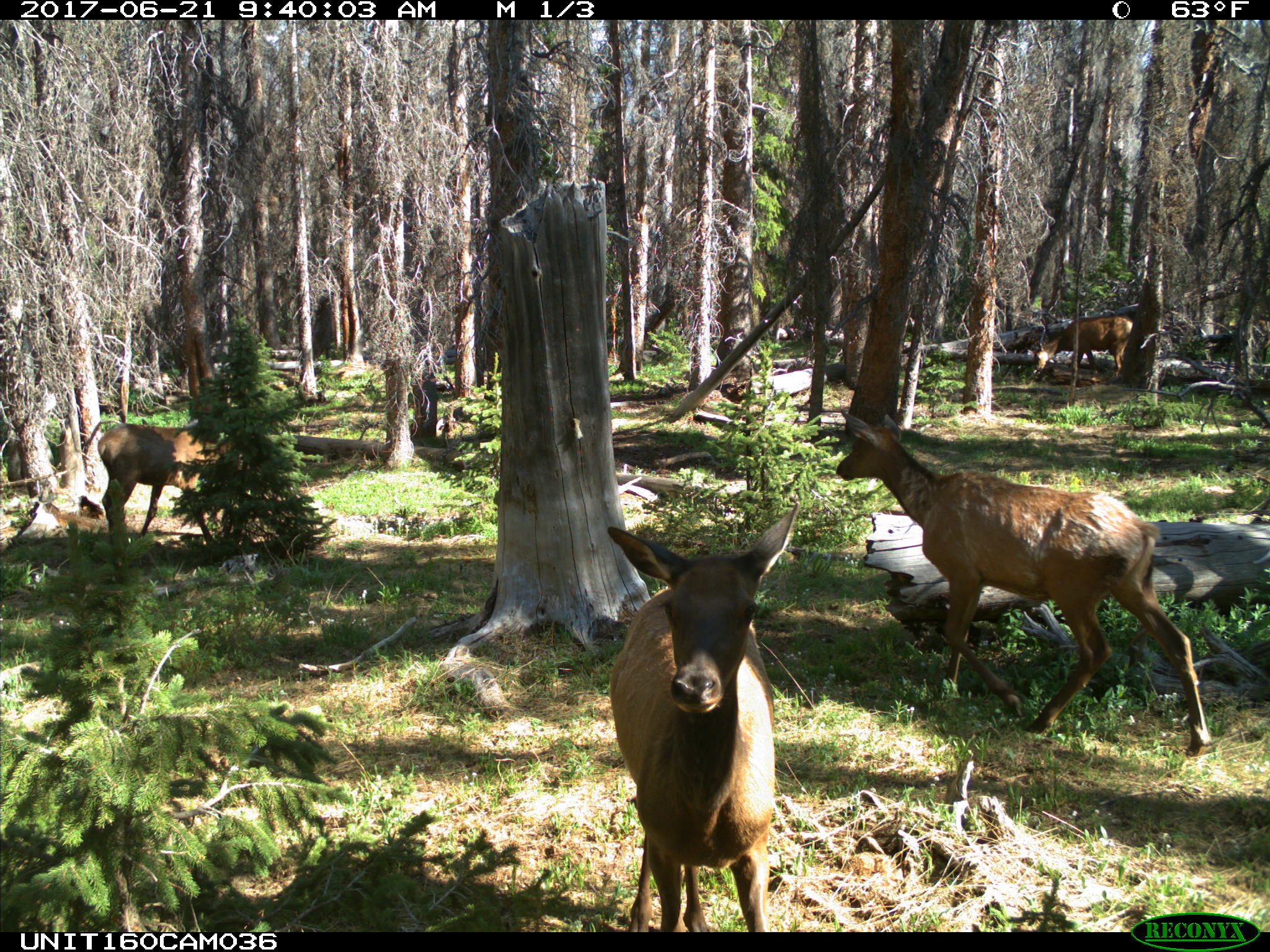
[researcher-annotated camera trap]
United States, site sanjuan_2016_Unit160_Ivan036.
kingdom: Animalia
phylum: Chordata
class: Mammalia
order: Artiodactyla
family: Cervidae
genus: Cervus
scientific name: Cervus elaphus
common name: red deer